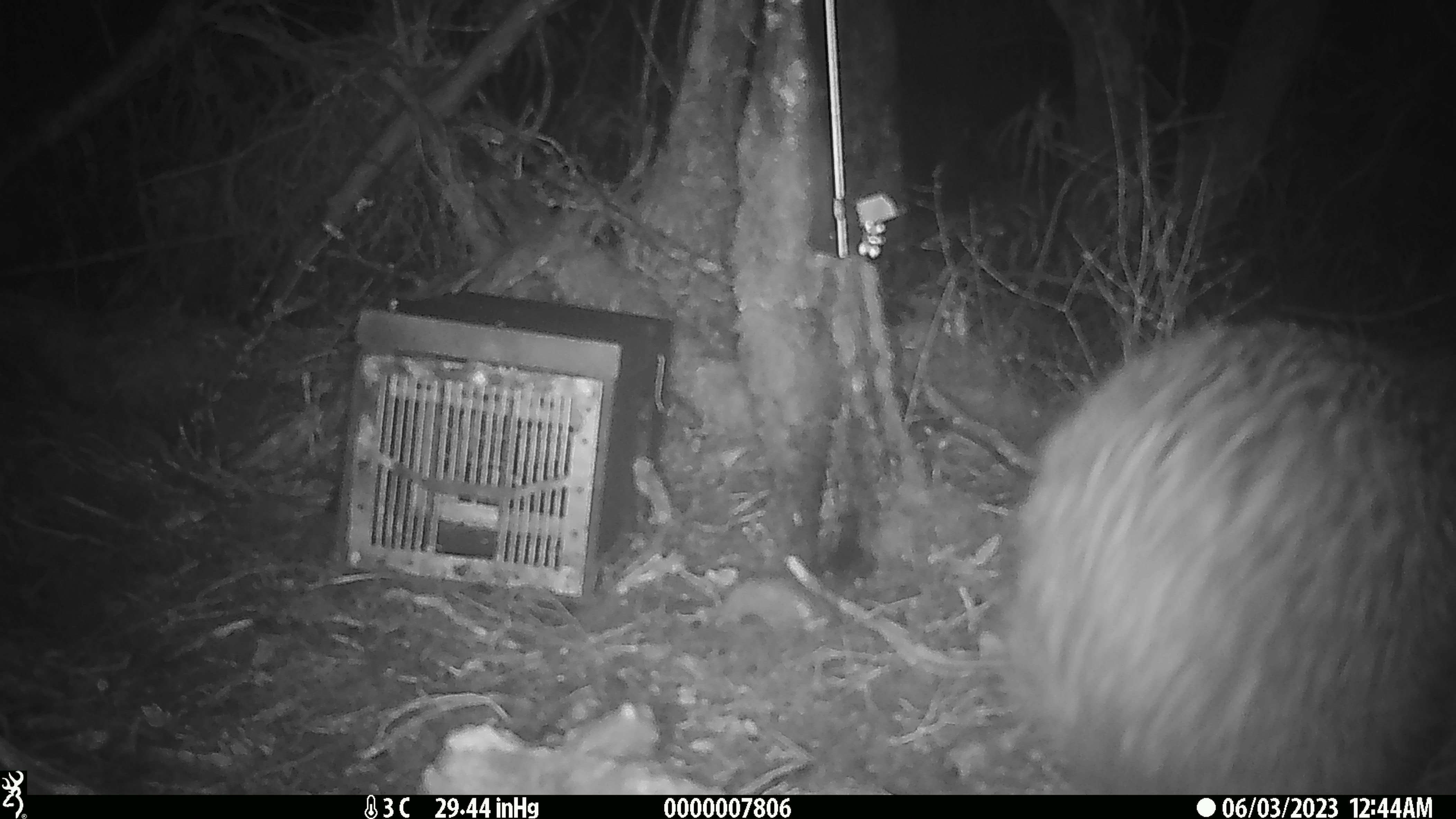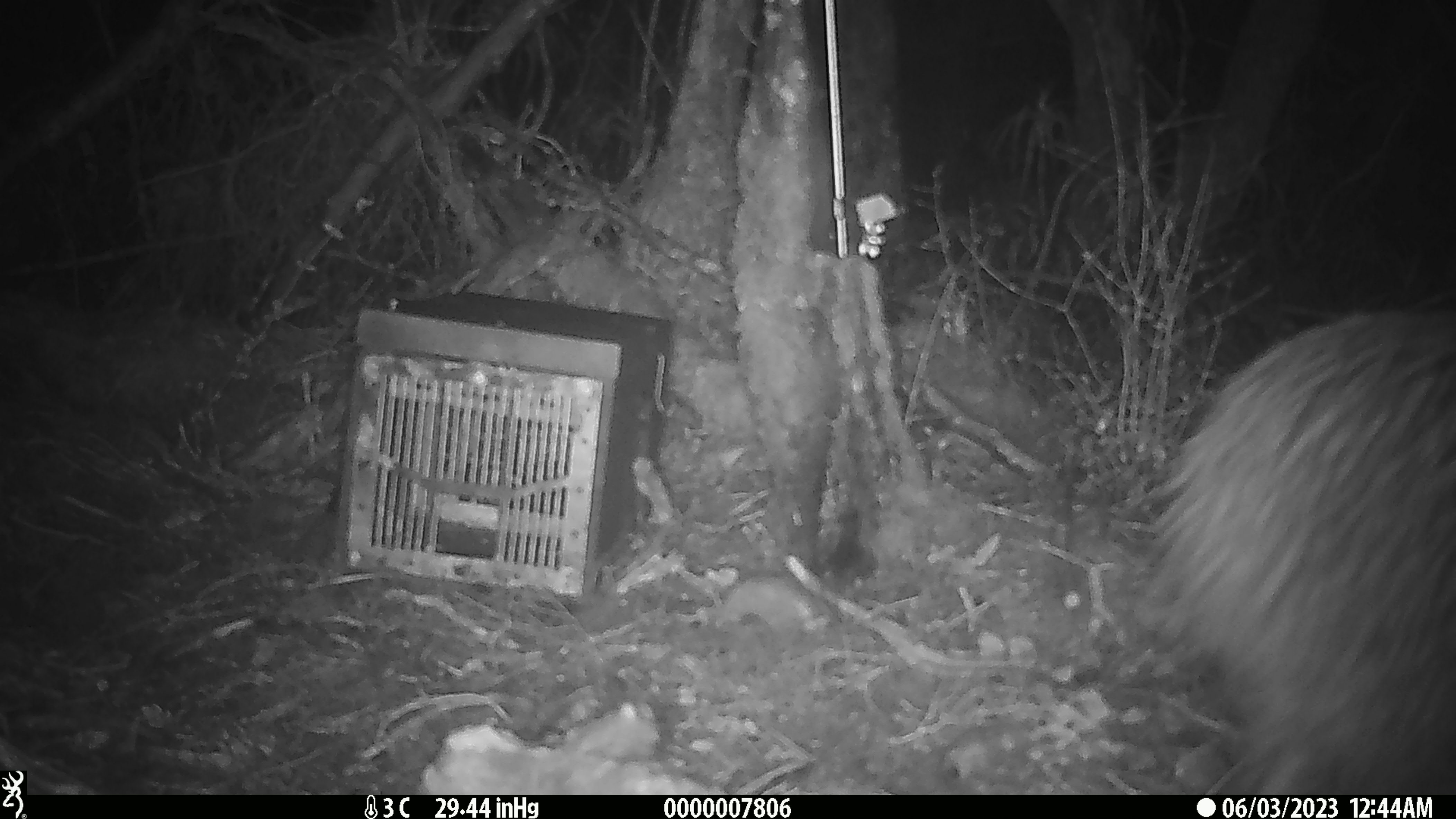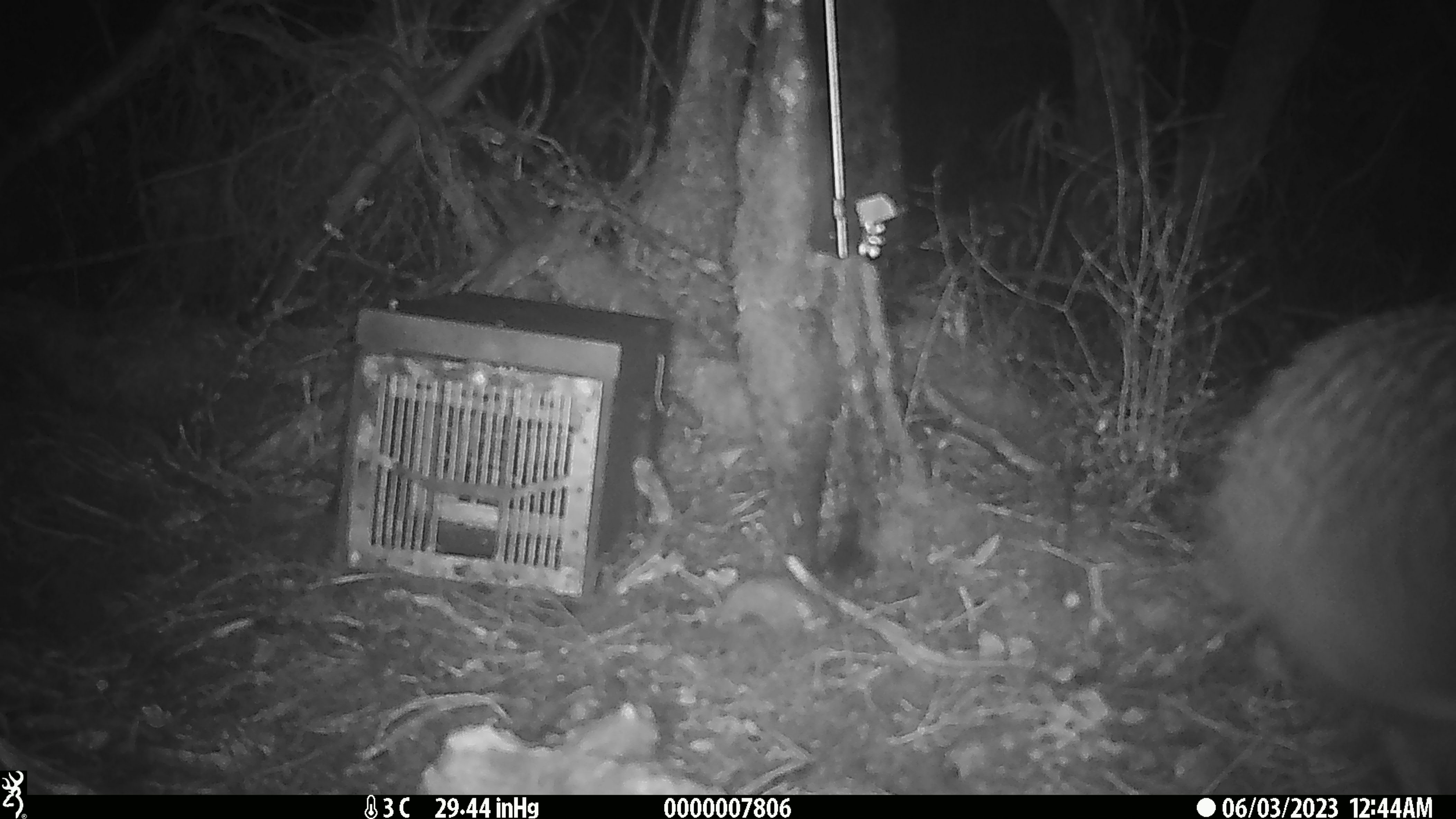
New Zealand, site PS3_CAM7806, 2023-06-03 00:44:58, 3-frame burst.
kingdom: Animalia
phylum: Chordata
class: Aves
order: Apterygiformes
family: Apterygidae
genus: Apteryx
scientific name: Apteryx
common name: kiwi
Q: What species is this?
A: Kiwi (Apteryx).